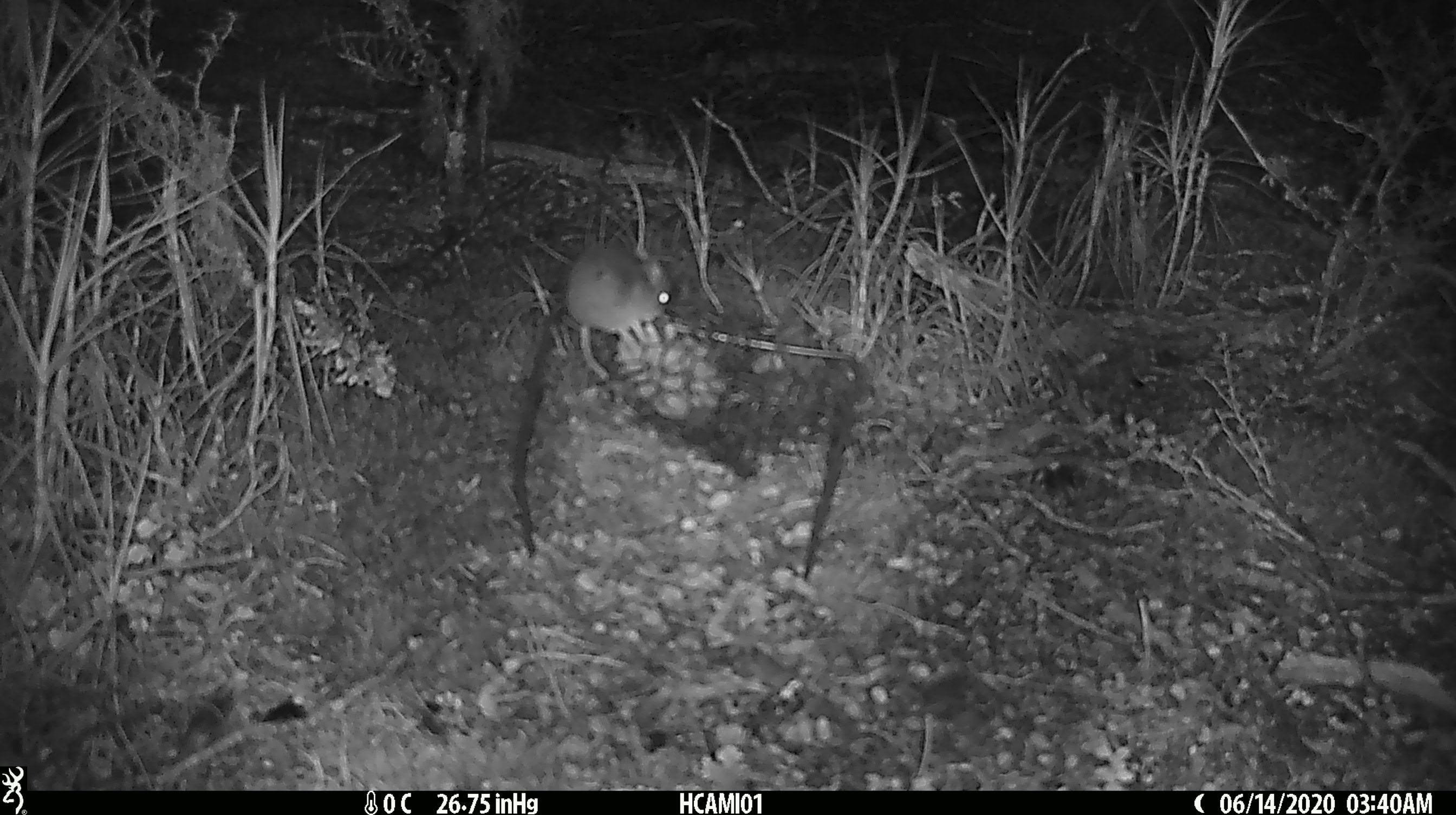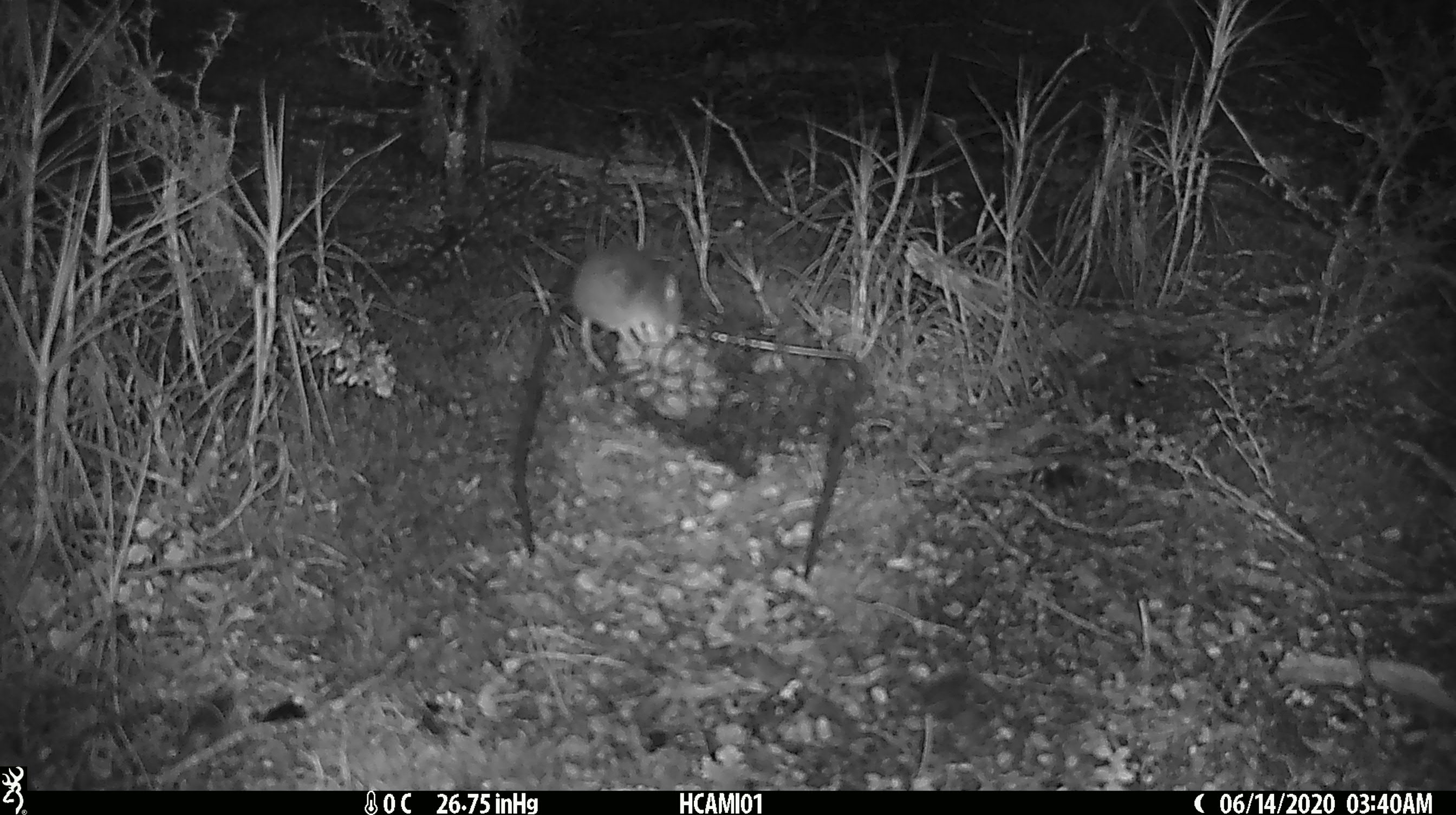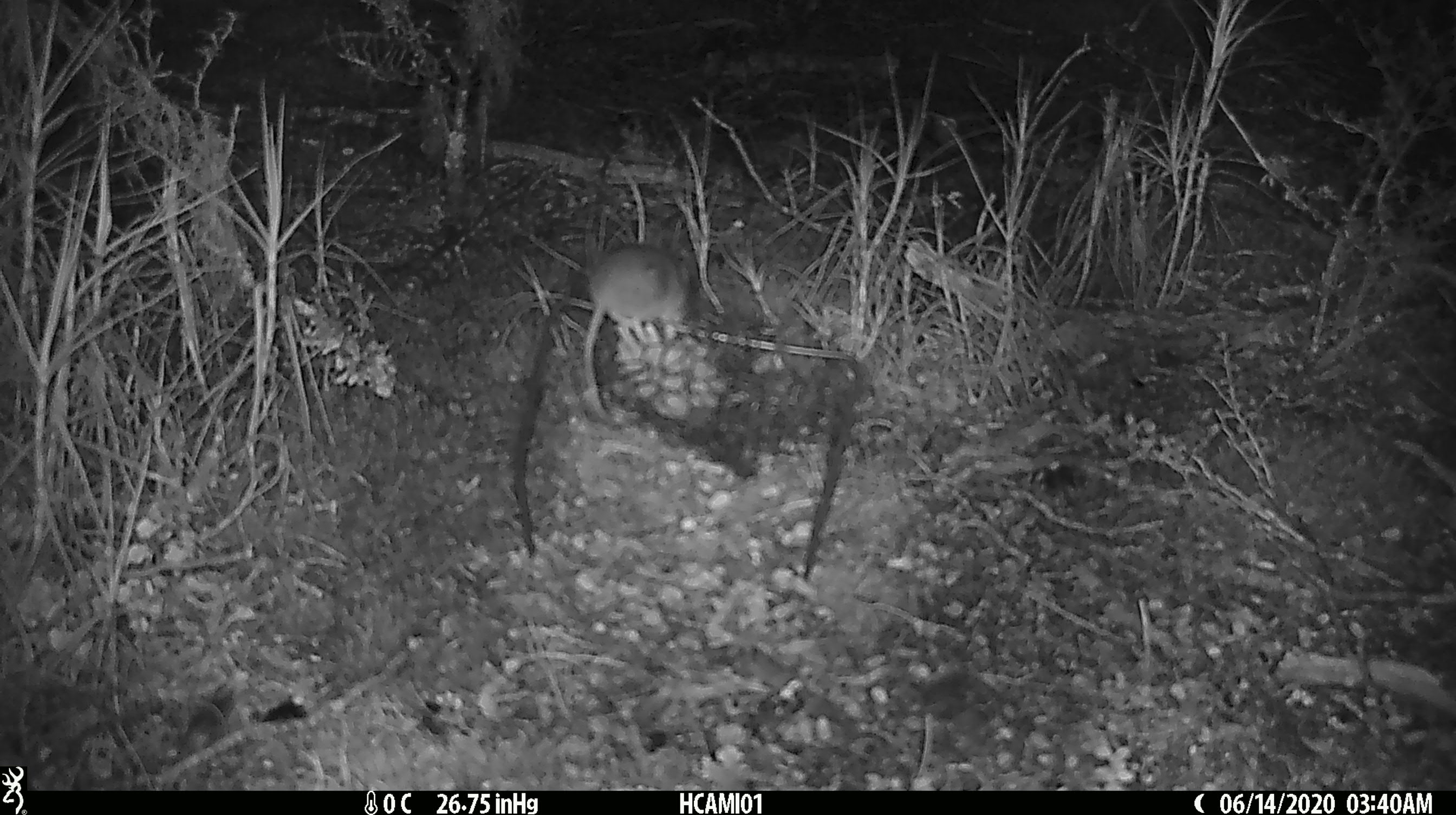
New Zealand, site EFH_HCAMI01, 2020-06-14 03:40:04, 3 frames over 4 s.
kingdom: Animalia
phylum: Chordata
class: Mammalia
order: Rodentia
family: Muridae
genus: Mus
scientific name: Mus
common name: mouse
Mouse (Mus).